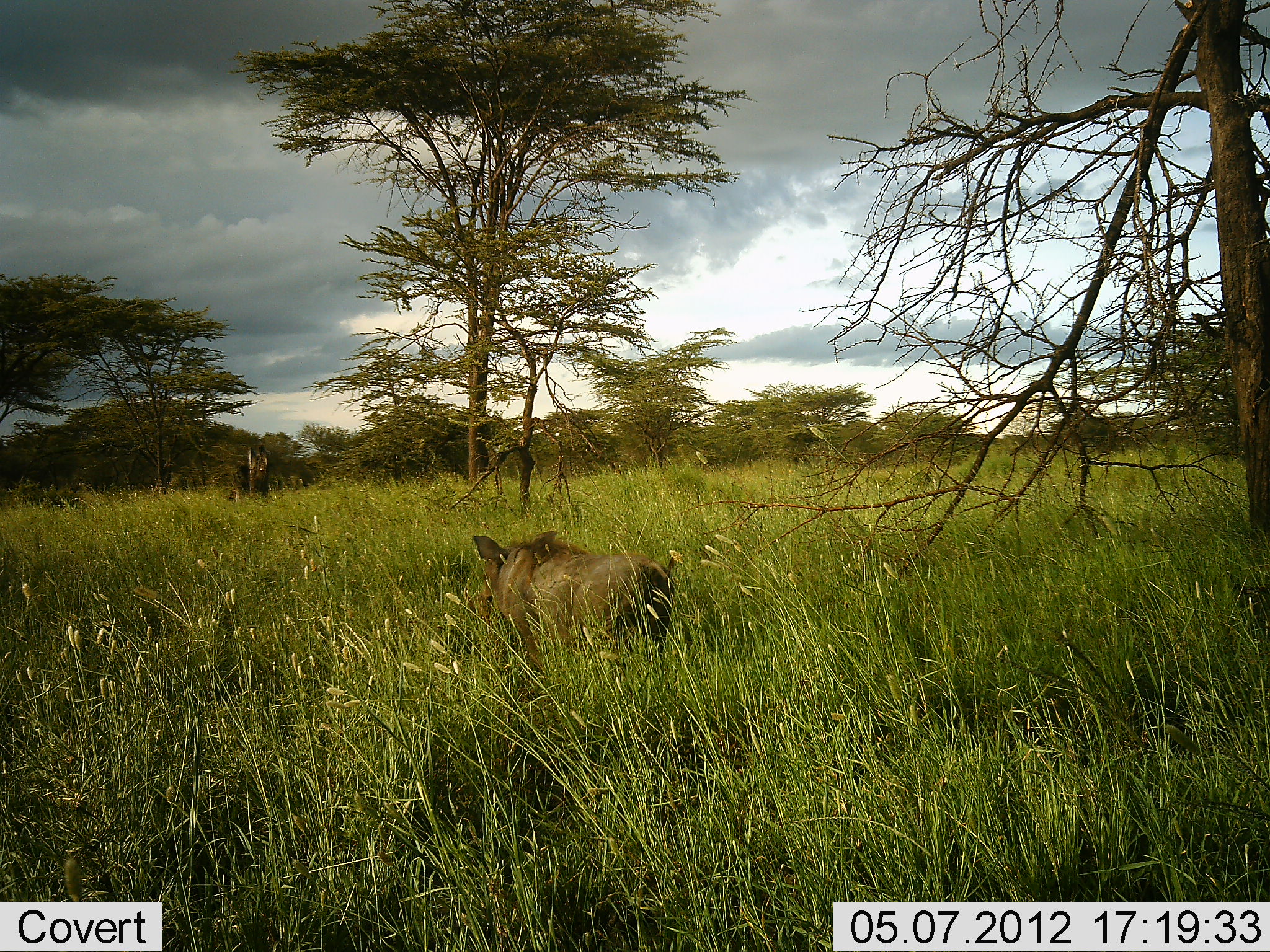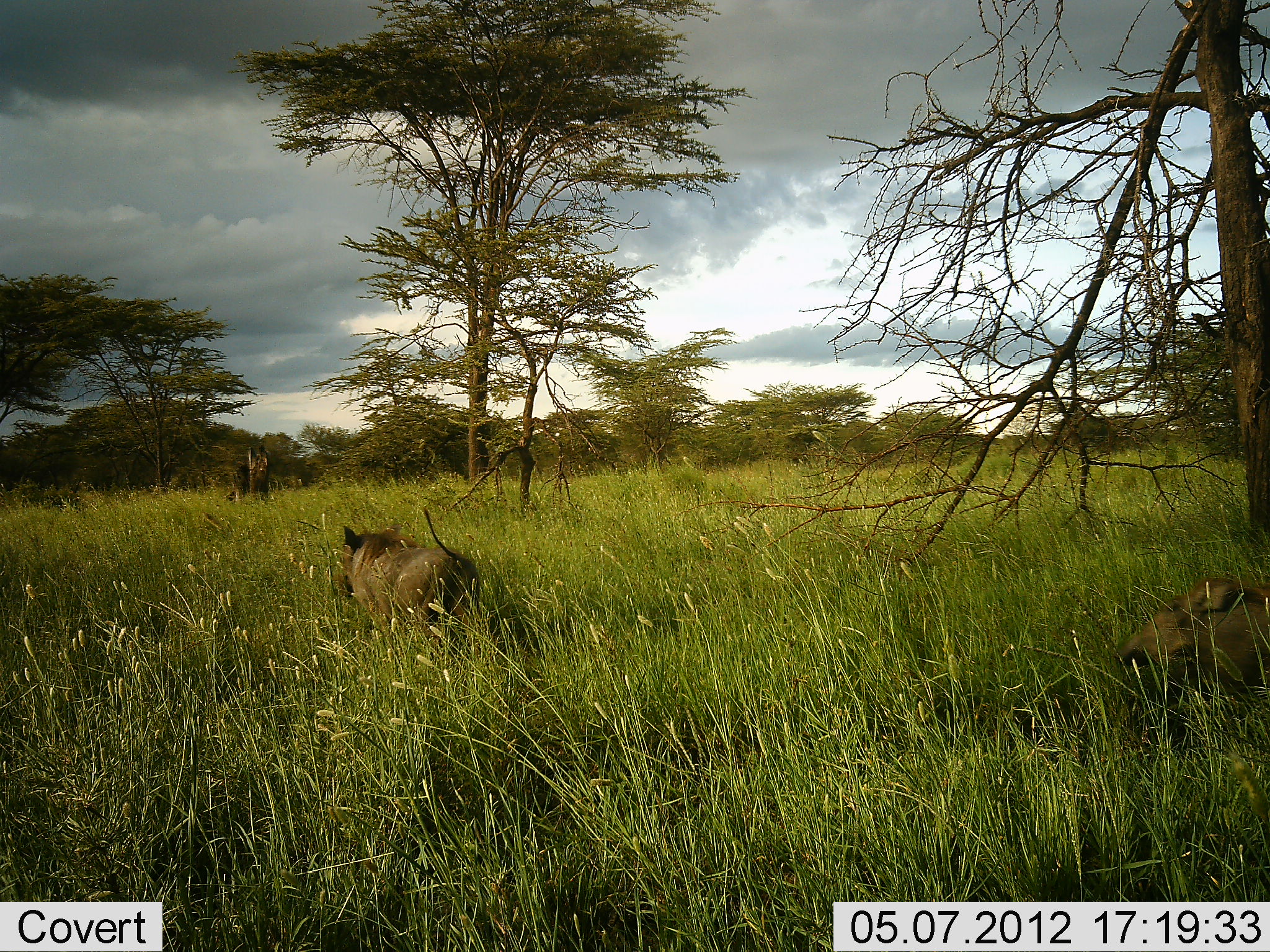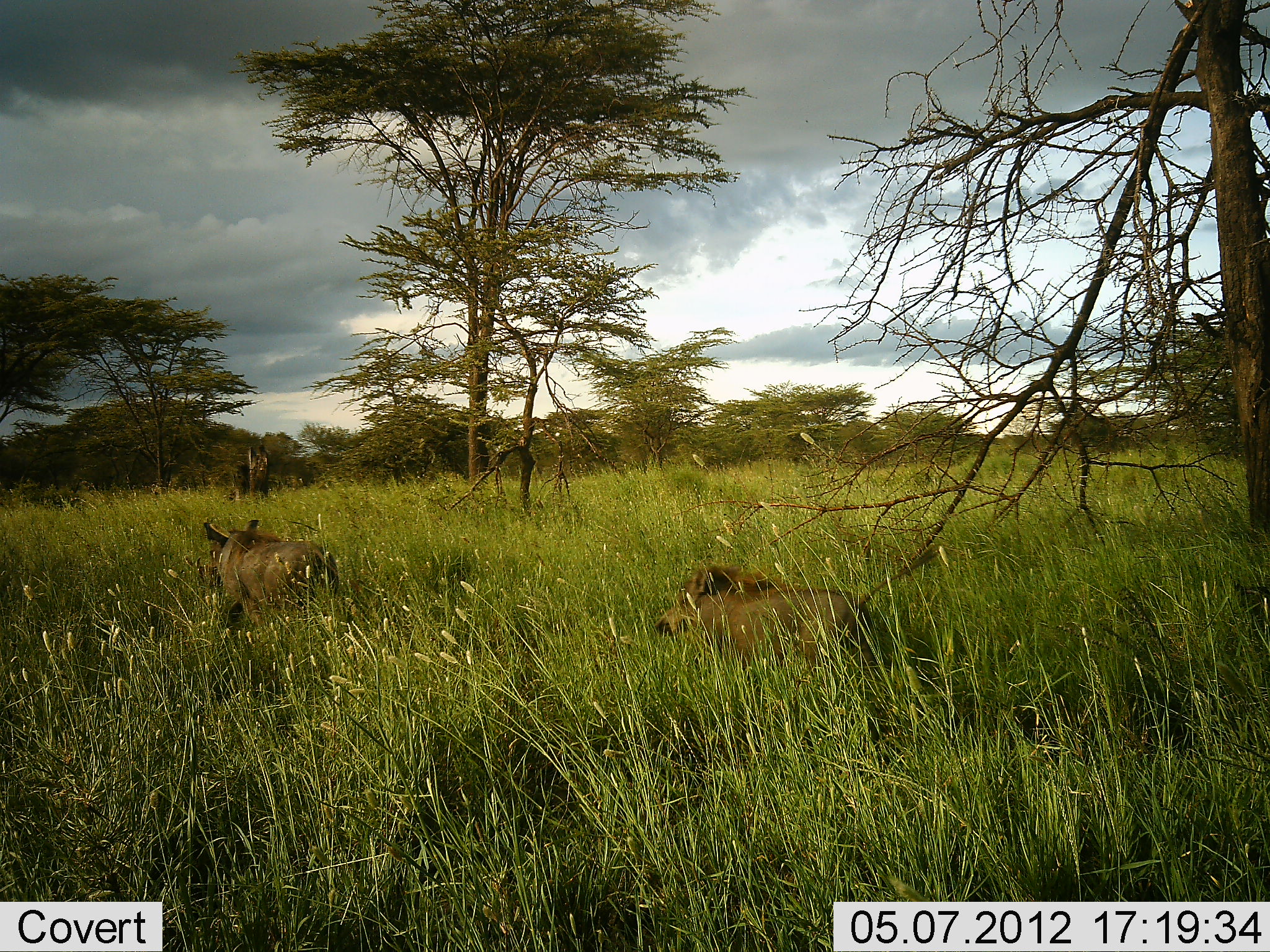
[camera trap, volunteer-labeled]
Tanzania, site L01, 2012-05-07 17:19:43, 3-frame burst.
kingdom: Animalia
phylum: Chordata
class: Mammalia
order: Artiodactyla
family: Suidae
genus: Phacochoerus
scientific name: Phacochoerus africanus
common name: warthog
Warthog (Phacochoerus africanus), count 2. Behavior (volunteer vote fractions): standing 0%, resting 0%, moving 100%, interacting 0%. Young present (vote fraction): 10%. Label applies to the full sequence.